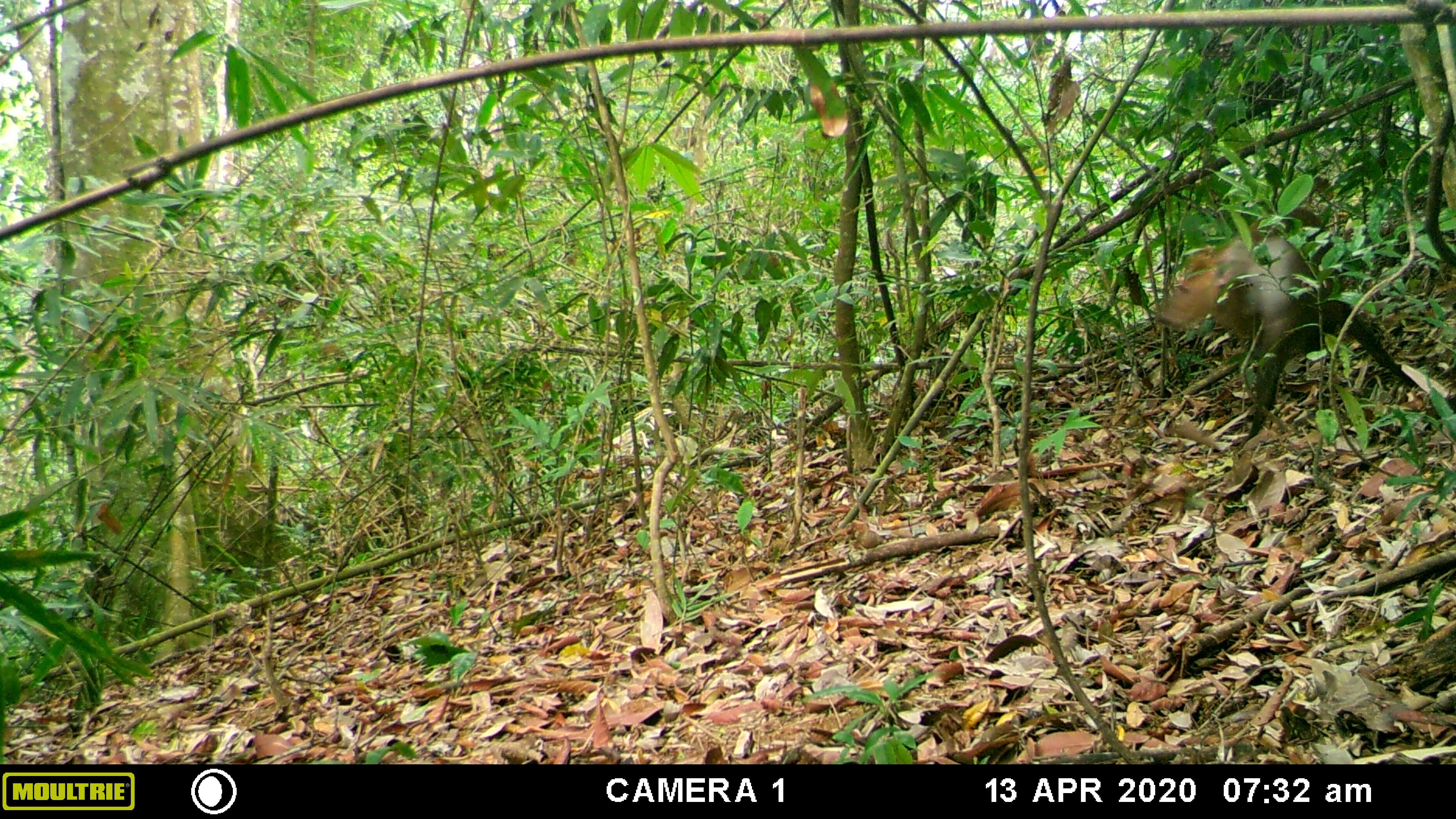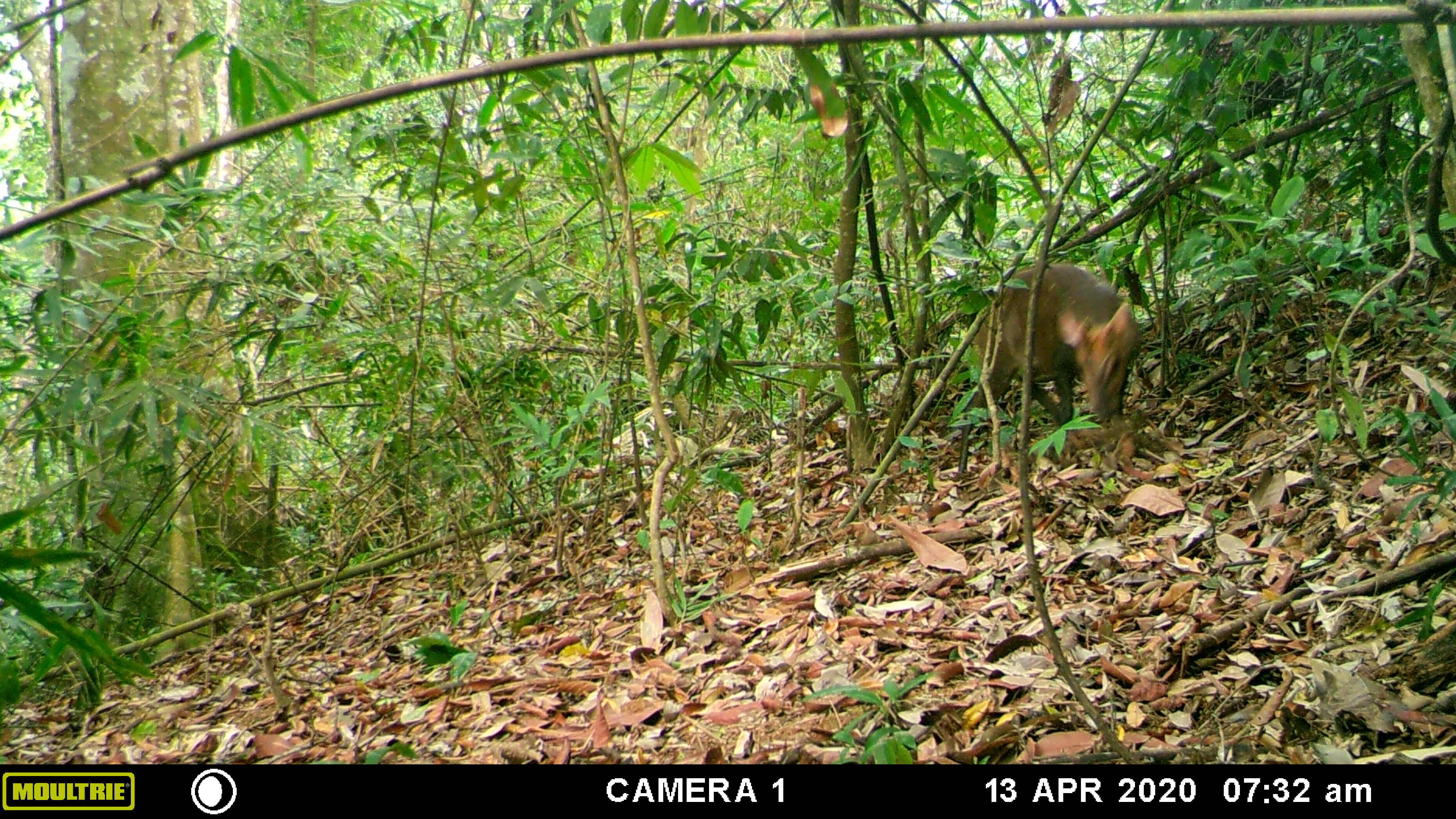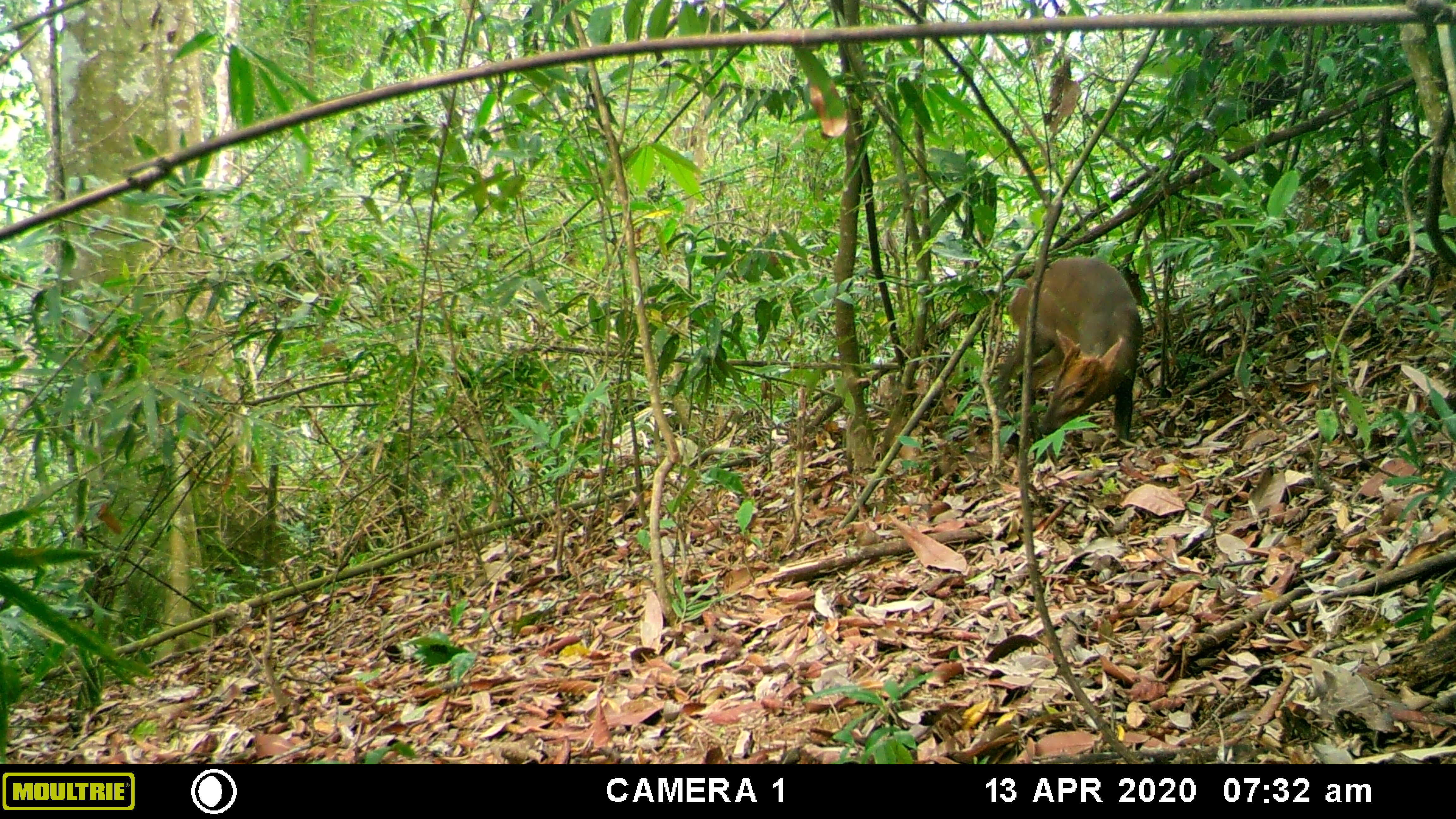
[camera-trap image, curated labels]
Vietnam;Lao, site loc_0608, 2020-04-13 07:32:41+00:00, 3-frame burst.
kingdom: Animalia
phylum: Chordata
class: Mammalia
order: Artiodactyla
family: Cervidae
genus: Muntiacus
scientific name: Muntiacus rooseveltorum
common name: roosevelt's muntjac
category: roosevelts muntjac group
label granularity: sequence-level